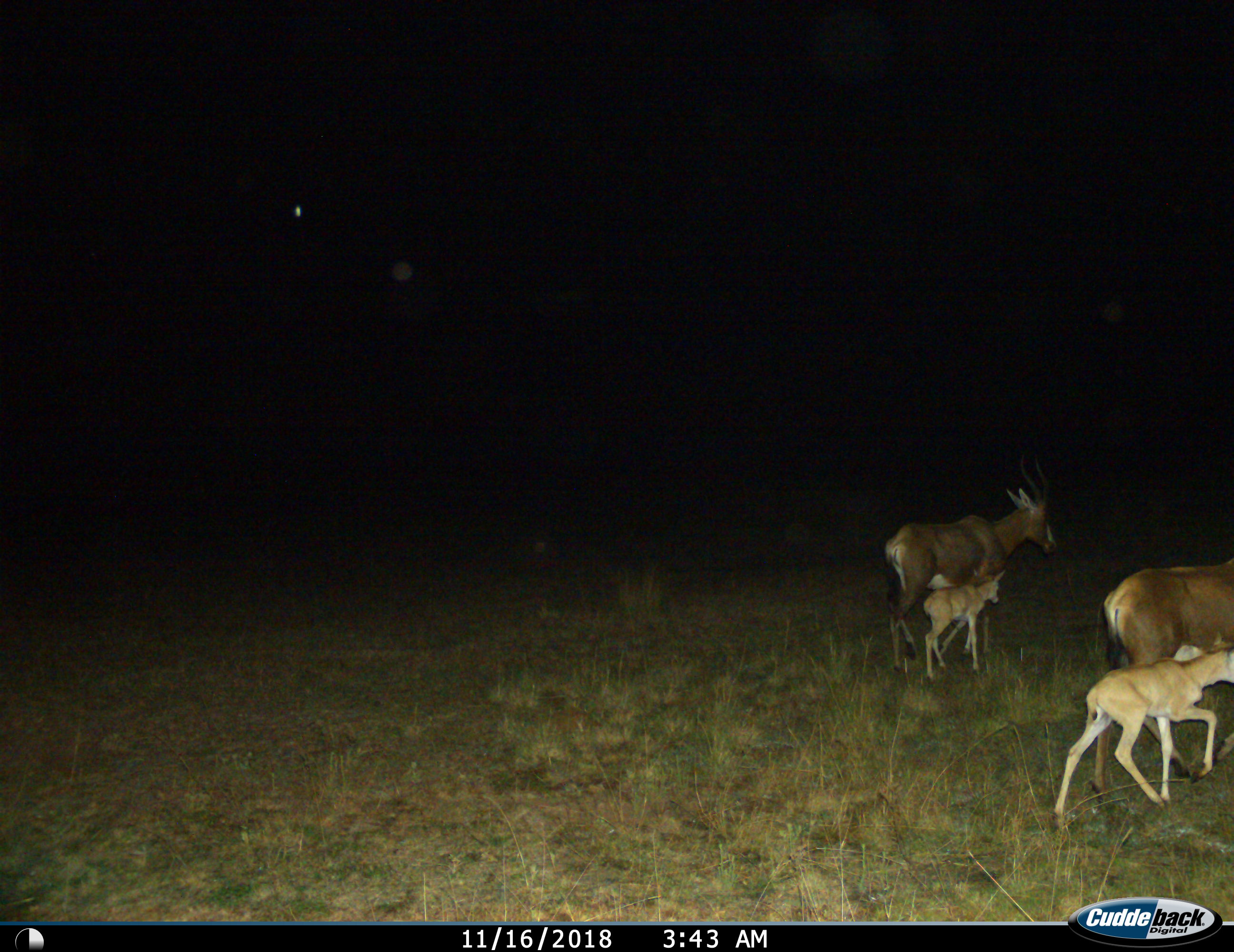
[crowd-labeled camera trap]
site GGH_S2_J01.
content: unidentified animal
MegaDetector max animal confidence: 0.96